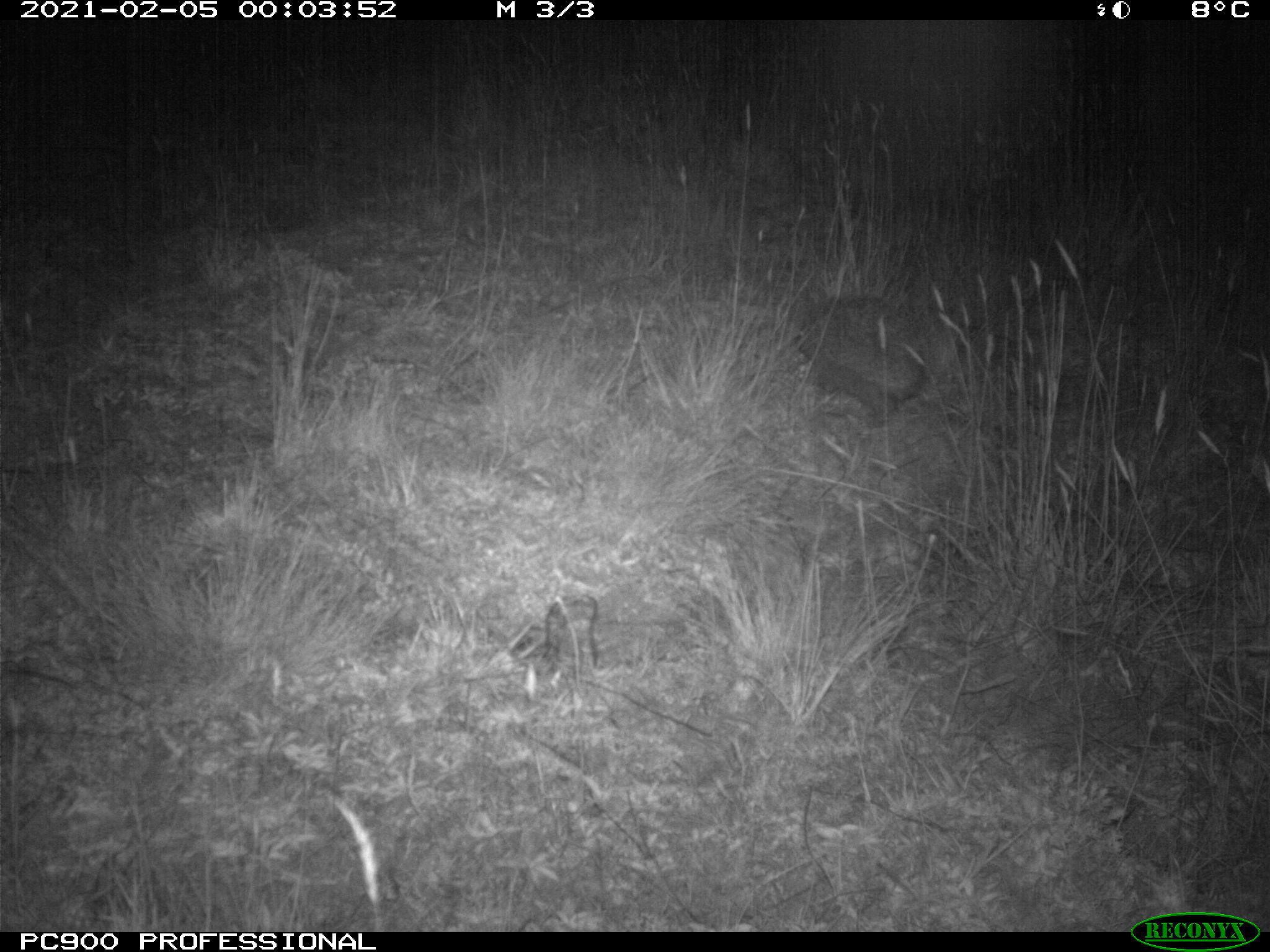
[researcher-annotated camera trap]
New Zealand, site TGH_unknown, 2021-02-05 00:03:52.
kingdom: Animalia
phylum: Chordata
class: Mammalia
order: Eulipotyphla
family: Erinaceidae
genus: Erinaceus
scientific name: Erinaceus europaeus europaeus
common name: european hedgehog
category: hedgehog